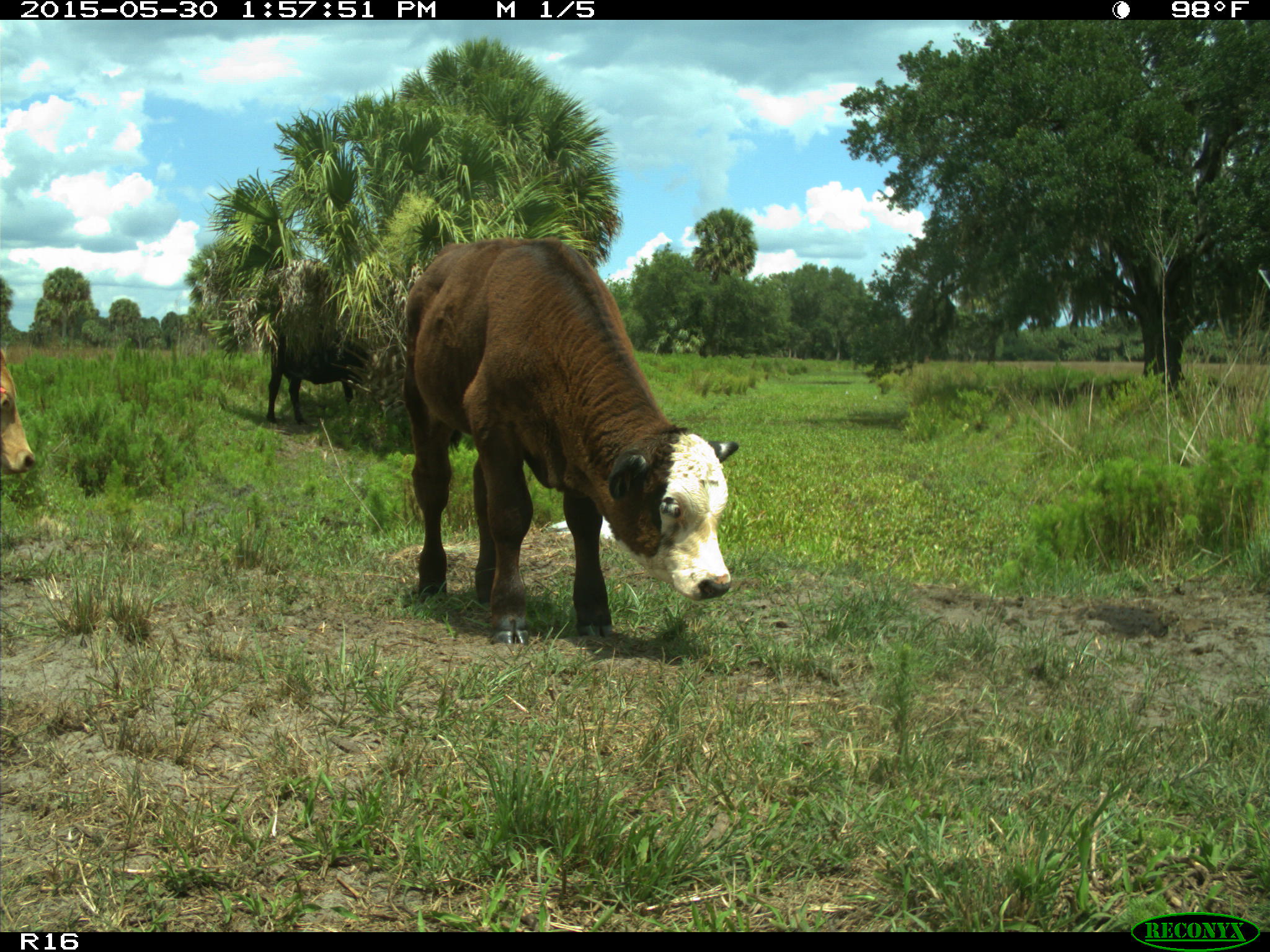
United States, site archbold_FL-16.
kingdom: Animalia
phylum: Chordata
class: Mammalia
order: Artiodactyla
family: Bovidae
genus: Bos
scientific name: Bos taurus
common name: domestic cow